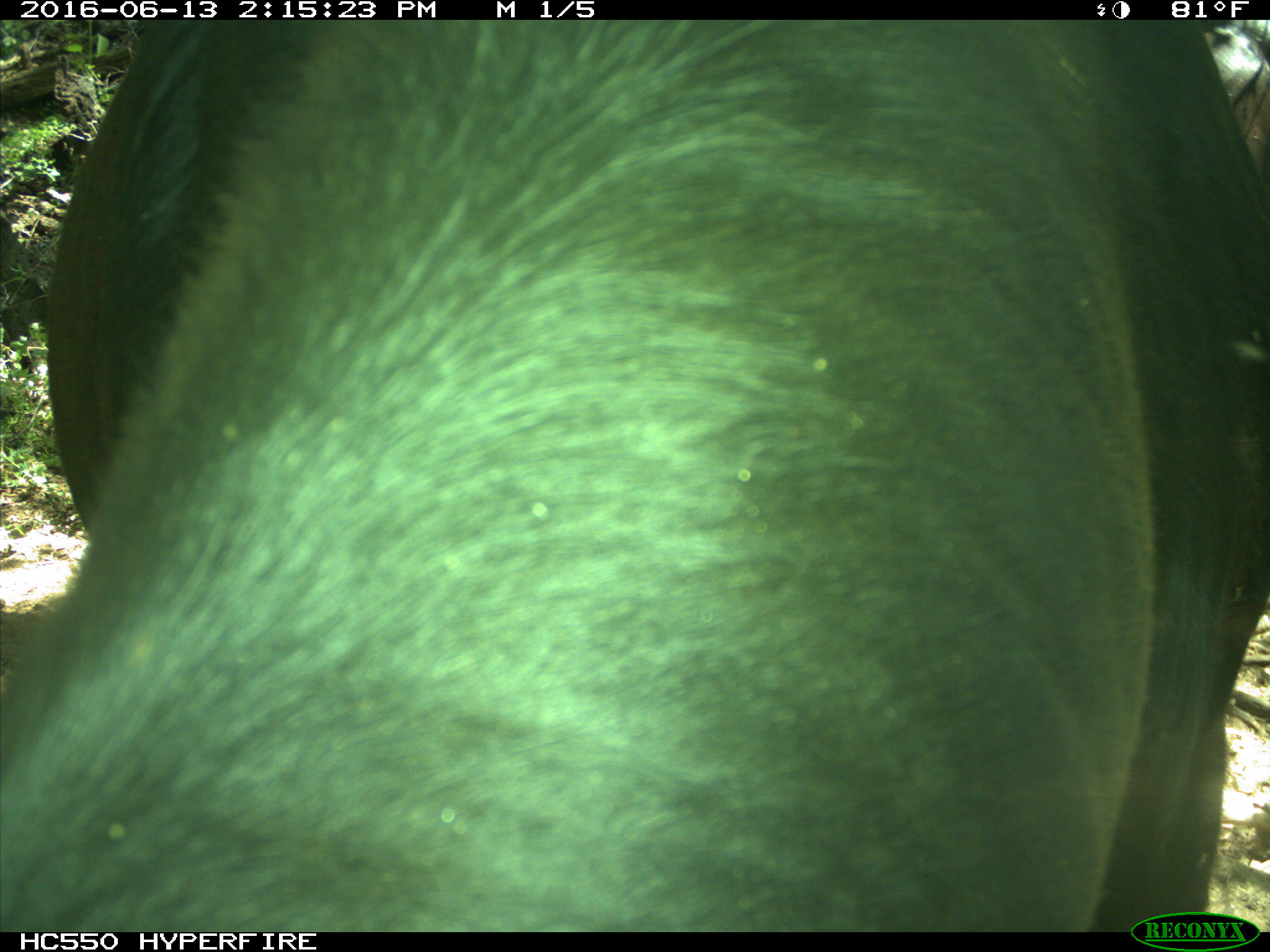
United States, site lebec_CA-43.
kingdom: Animalia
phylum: Chordata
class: Mammalia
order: Artiodactyla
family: Bovidae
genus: Bos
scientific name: Bos taurus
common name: domestic cow